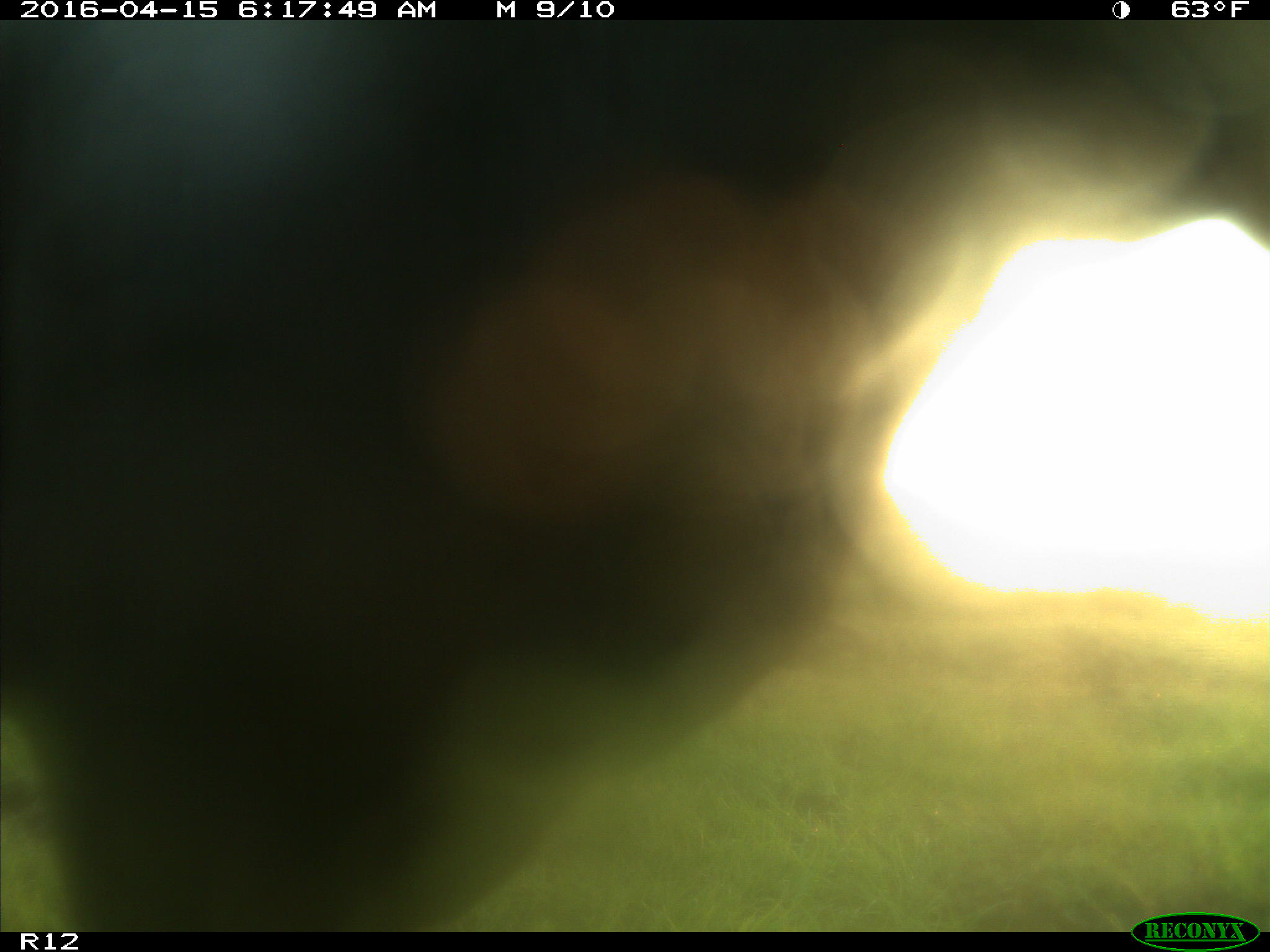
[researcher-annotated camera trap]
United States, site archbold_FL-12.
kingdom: Animalia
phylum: Chordata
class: Mammalia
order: Artiodactyla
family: Bovidae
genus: Bos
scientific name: Bos taurus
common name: domestic cow